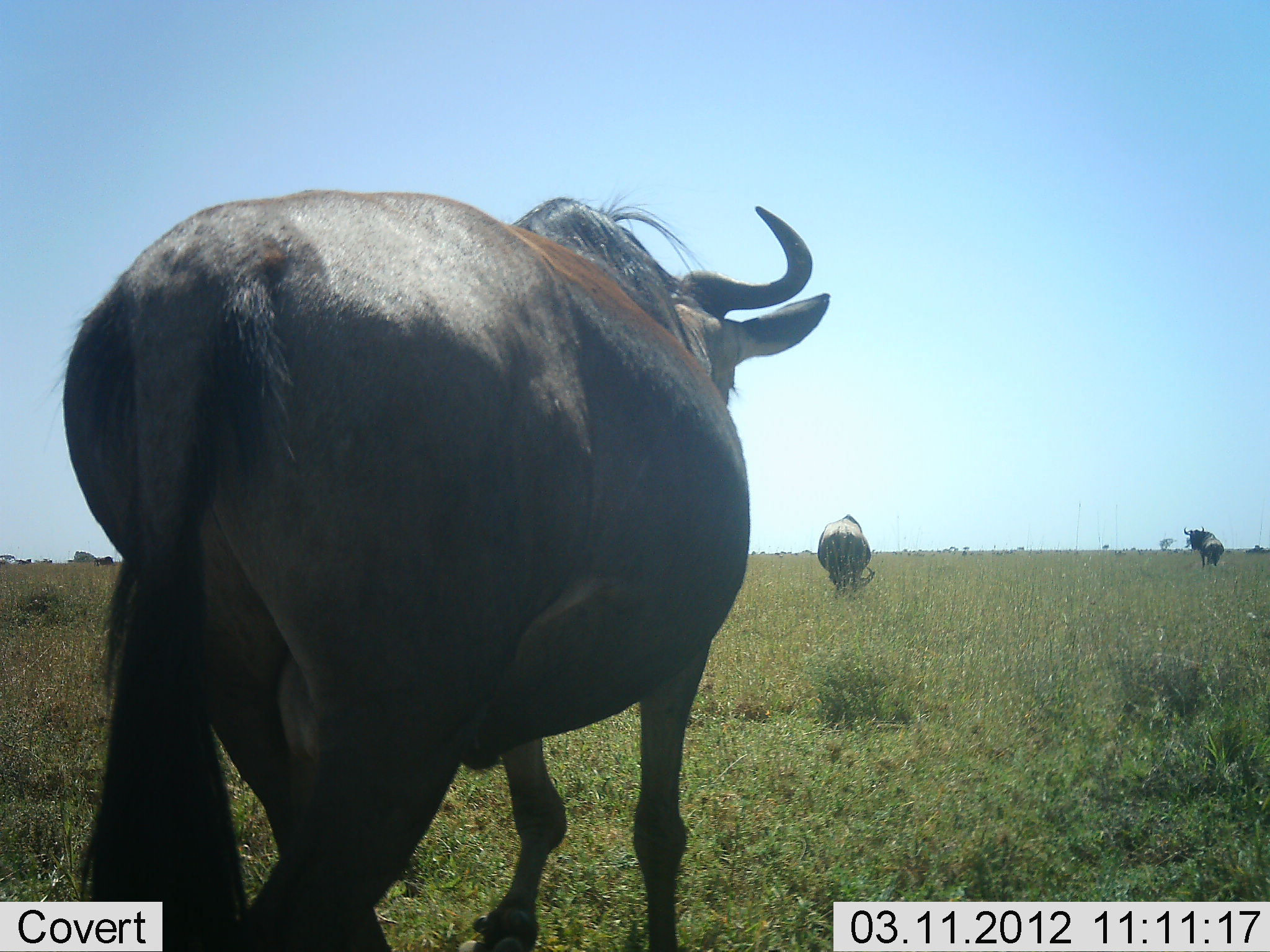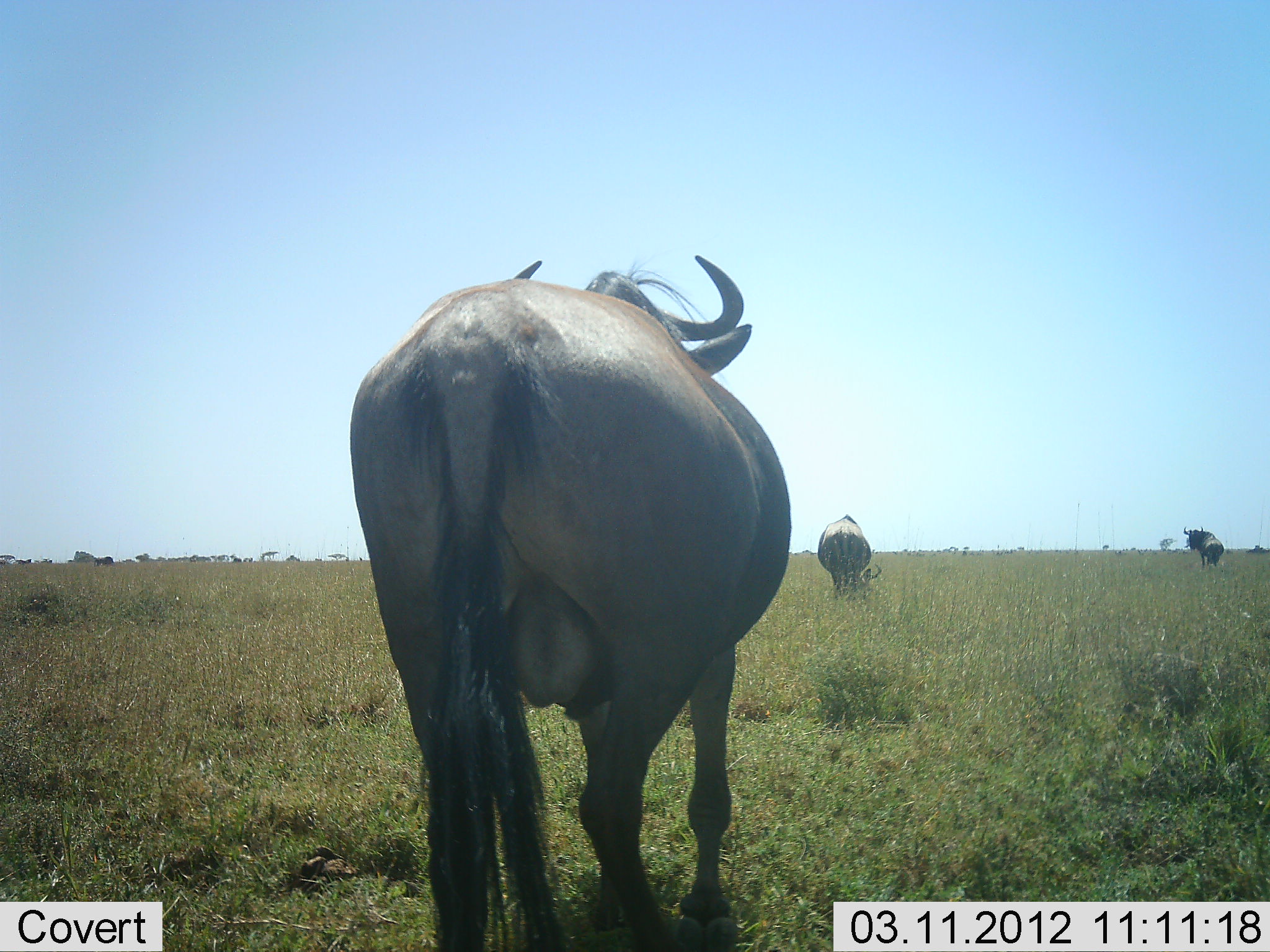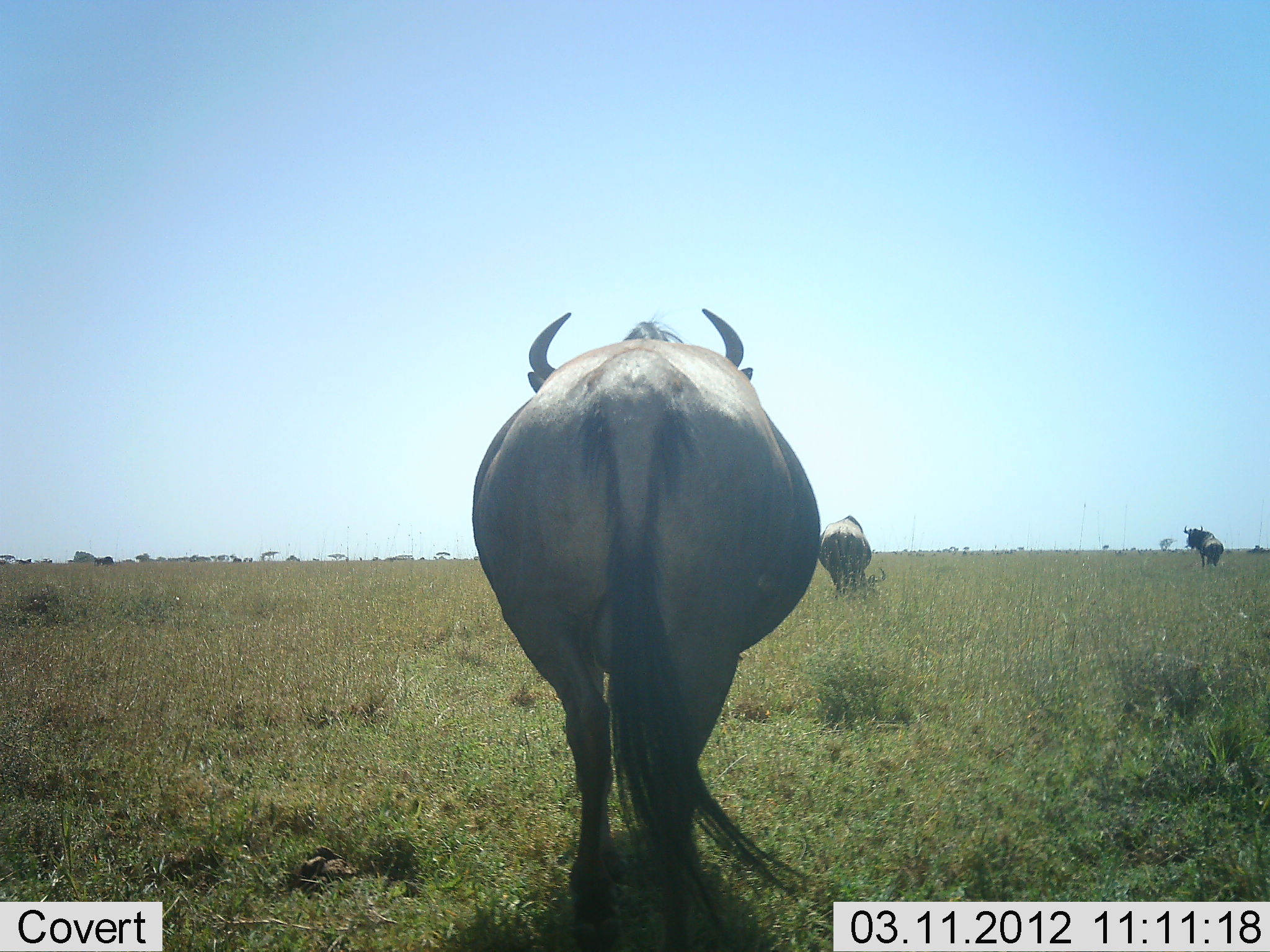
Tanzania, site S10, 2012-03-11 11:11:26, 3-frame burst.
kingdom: Animalia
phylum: Chordata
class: Mammalia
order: Artiodactyla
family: Bovidae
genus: Connochaetes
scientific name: Connochaetes taurinus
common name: blue wildebeest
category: wildebeest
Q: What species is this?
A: Wildebeest (blue wildebeest) (Connochaetes taurinus).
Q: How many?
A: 3.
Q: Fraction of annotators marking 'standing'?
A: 58%.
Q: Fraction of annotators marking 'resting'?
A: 0%.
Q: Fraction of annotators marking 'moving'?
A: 74%.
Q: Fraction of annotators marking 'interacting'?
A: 0%.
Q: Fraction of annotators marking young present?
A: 0%.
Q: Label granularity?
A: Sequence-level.